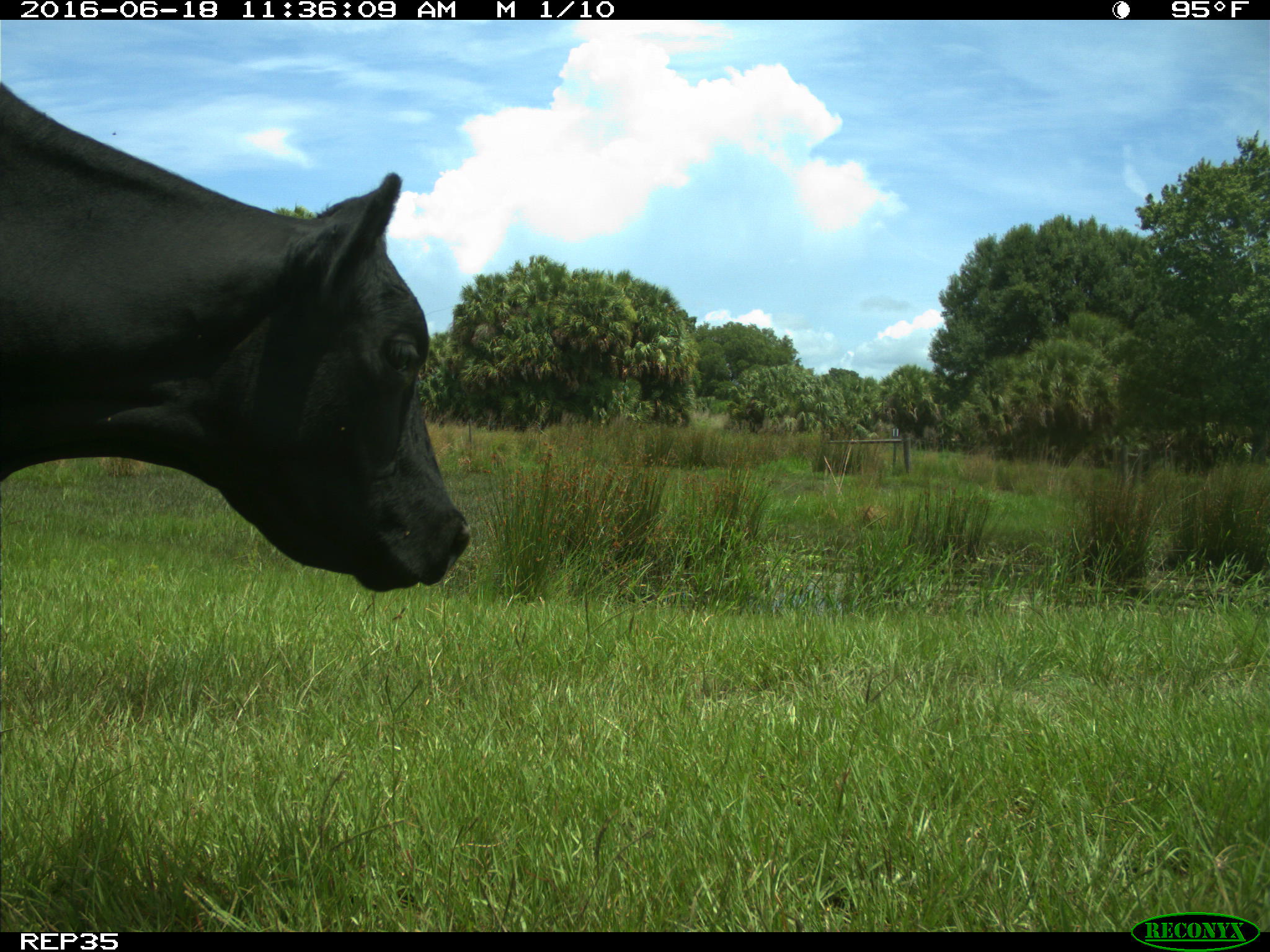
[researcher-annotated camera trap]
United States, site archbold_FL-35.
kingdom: Animalia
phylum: Chordata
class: Mammalia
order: Artiodactyla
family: Bovidae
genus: Bos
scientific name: Bos taurus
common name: domestic cow